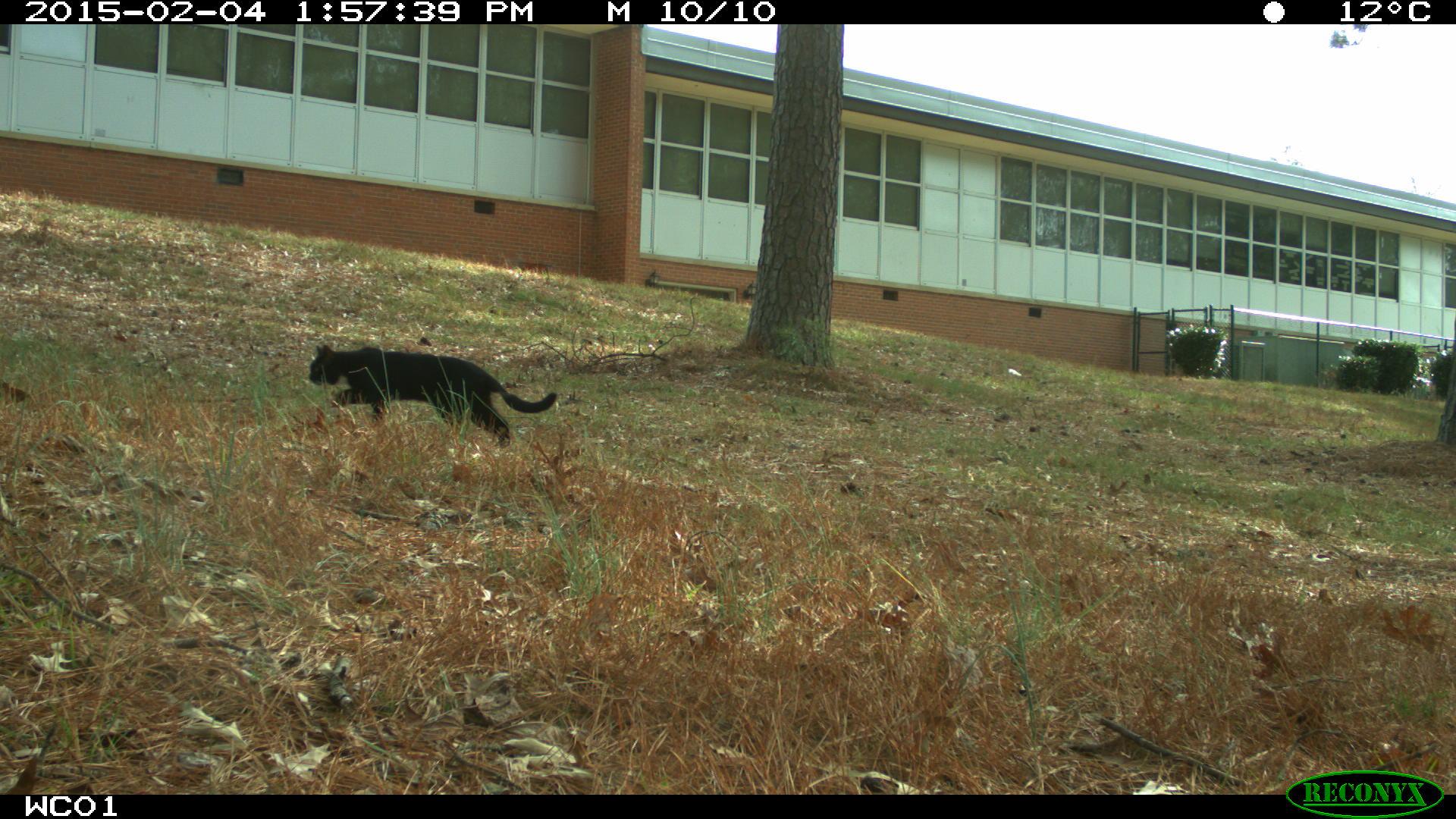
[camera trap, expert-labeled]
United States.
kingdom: Animalia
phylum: Chordata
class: Mammalia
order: Carnivora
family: Felidae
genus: Felis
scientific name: Felis catus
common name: domestic cat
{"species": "Domestic Cat (Felis catus)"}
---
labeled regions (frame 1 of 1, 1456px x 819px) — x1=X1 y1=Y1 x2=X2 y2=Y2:
Domestic Cat: x1=307 y1=338 x2=573 y2=444